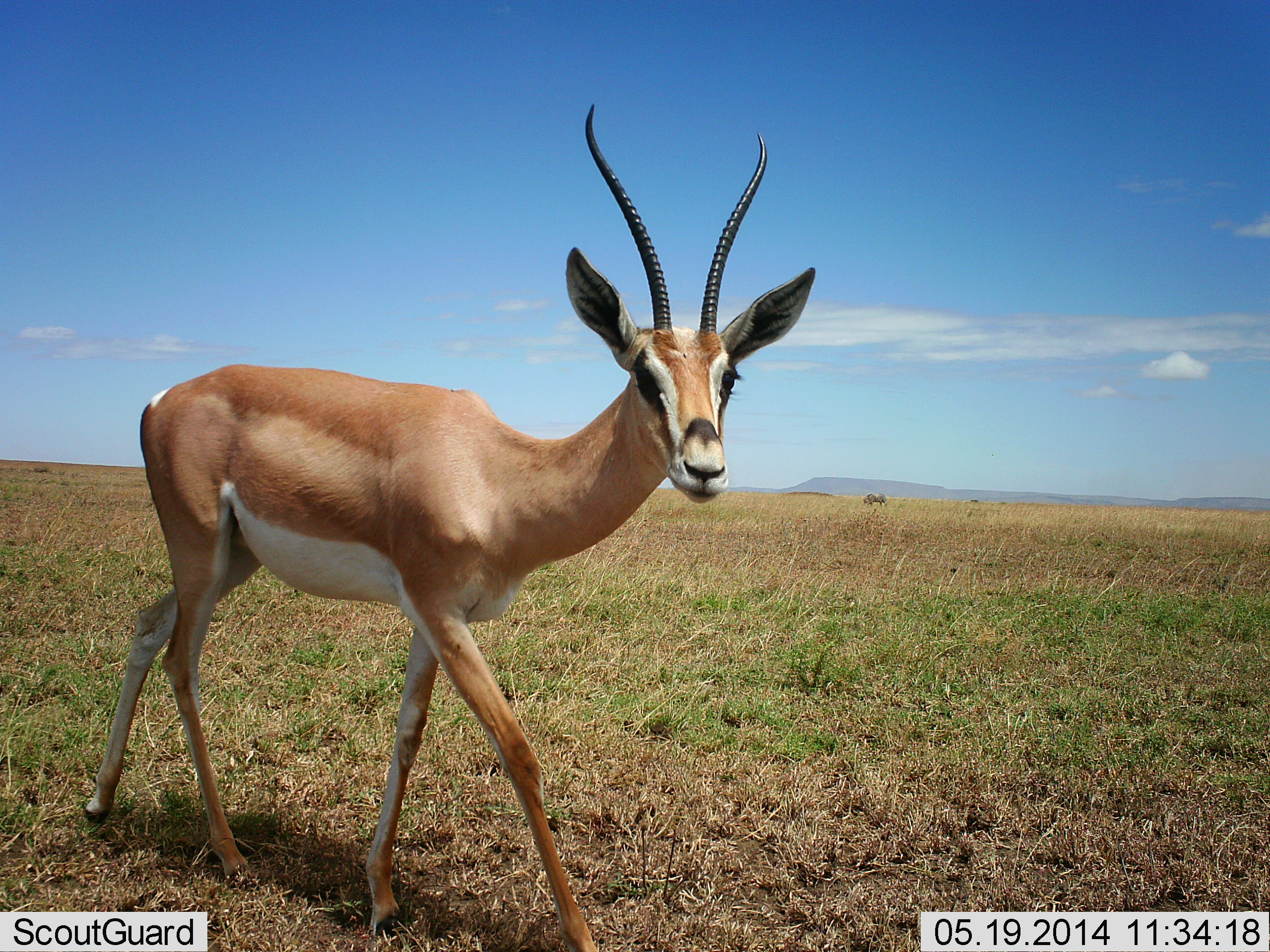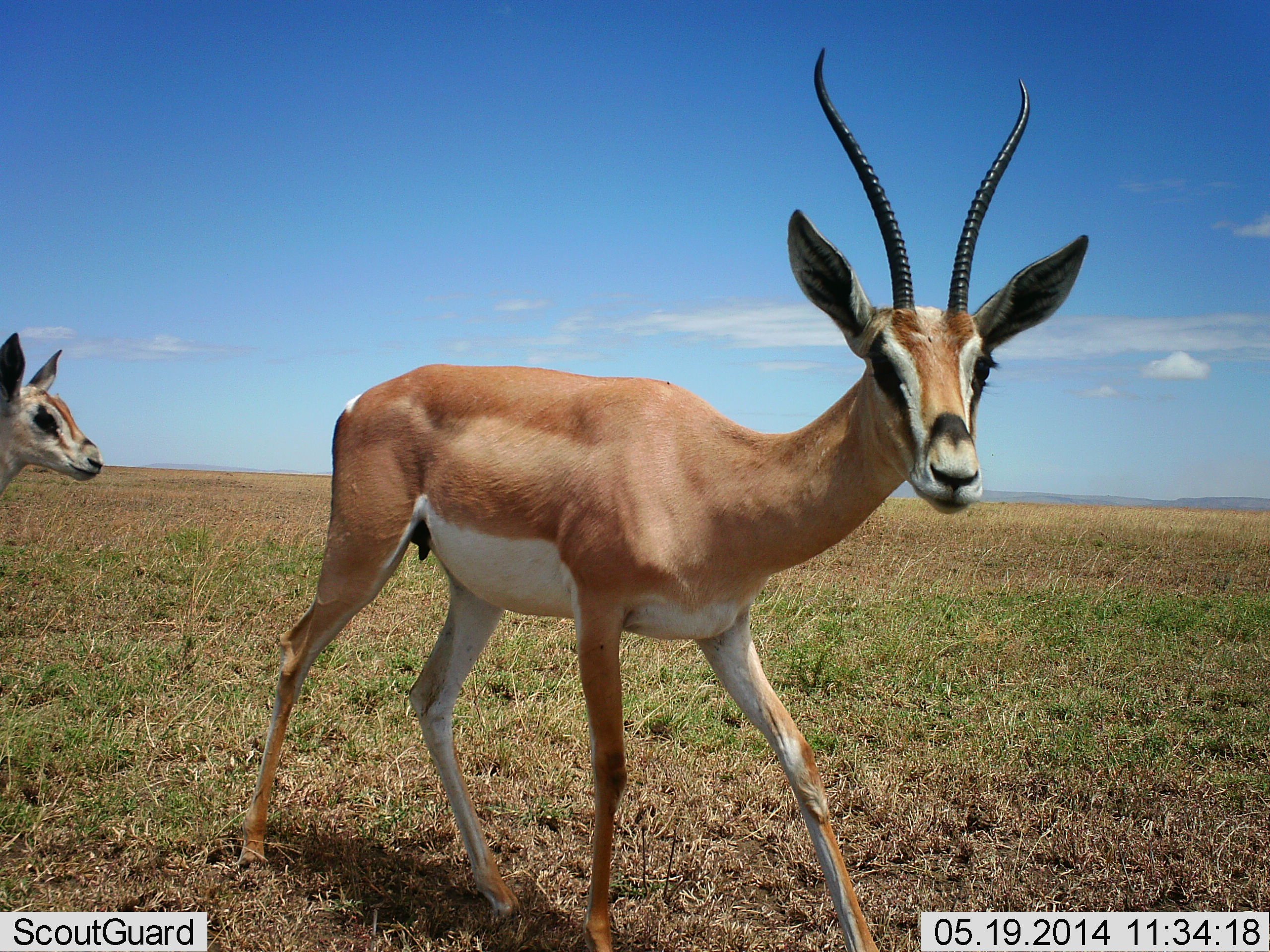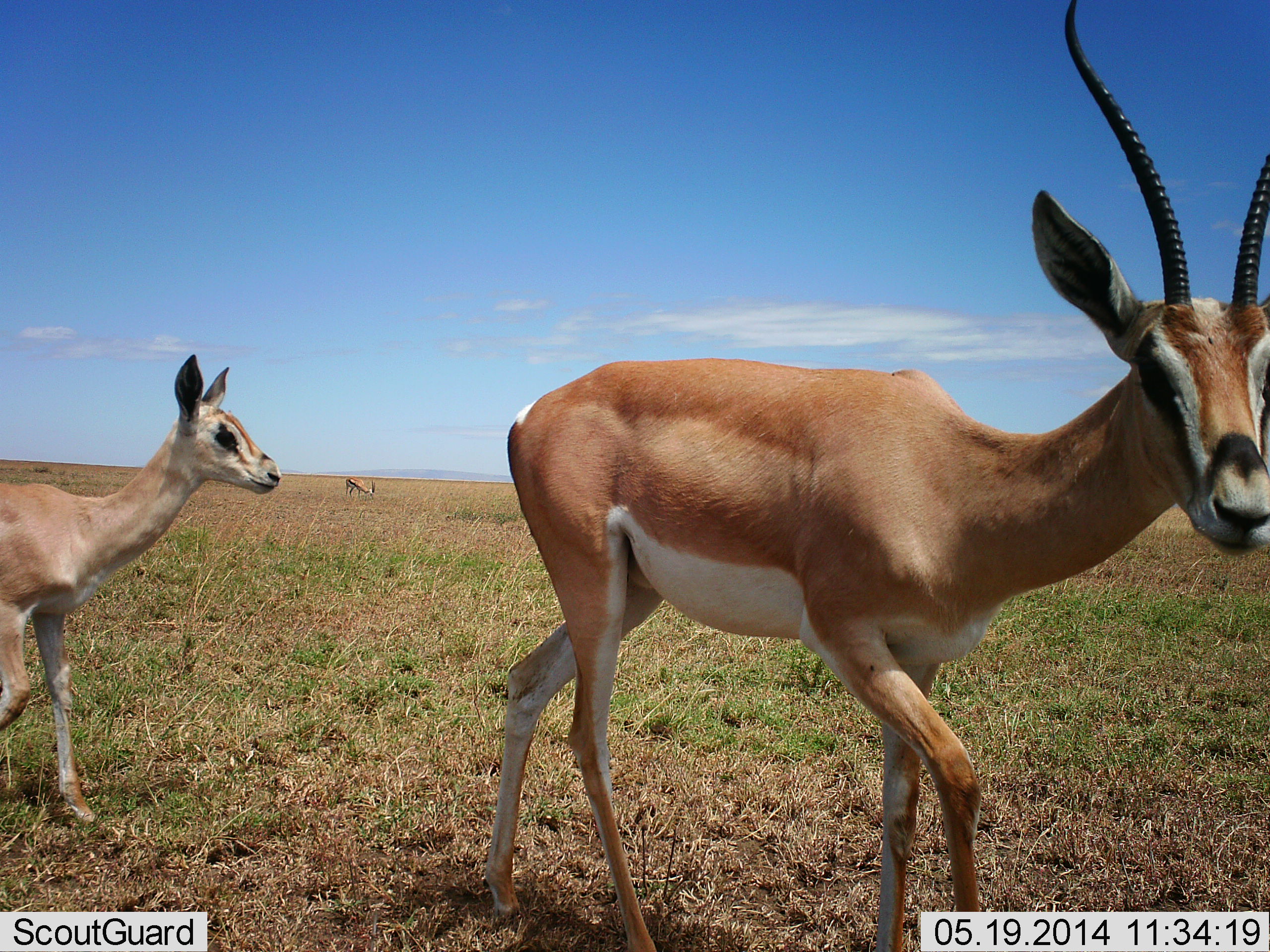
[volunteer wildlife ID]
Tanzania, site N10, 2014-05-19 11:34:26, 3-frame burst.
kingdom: Animalia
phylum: Chordata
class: Mammalia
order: Artiodactyla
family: Bovidae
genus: Nanger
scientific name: Nanger granti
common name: grant's gazelle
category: gazellegrants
Gazellegrants (grant's gazelle) (Nanger granti), count 2. Behavior (volunteer vote fractions): standing 21%, resting 0%, moving 89%, interacting 0%. Young present (vote fraction): 49%. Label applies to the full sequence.